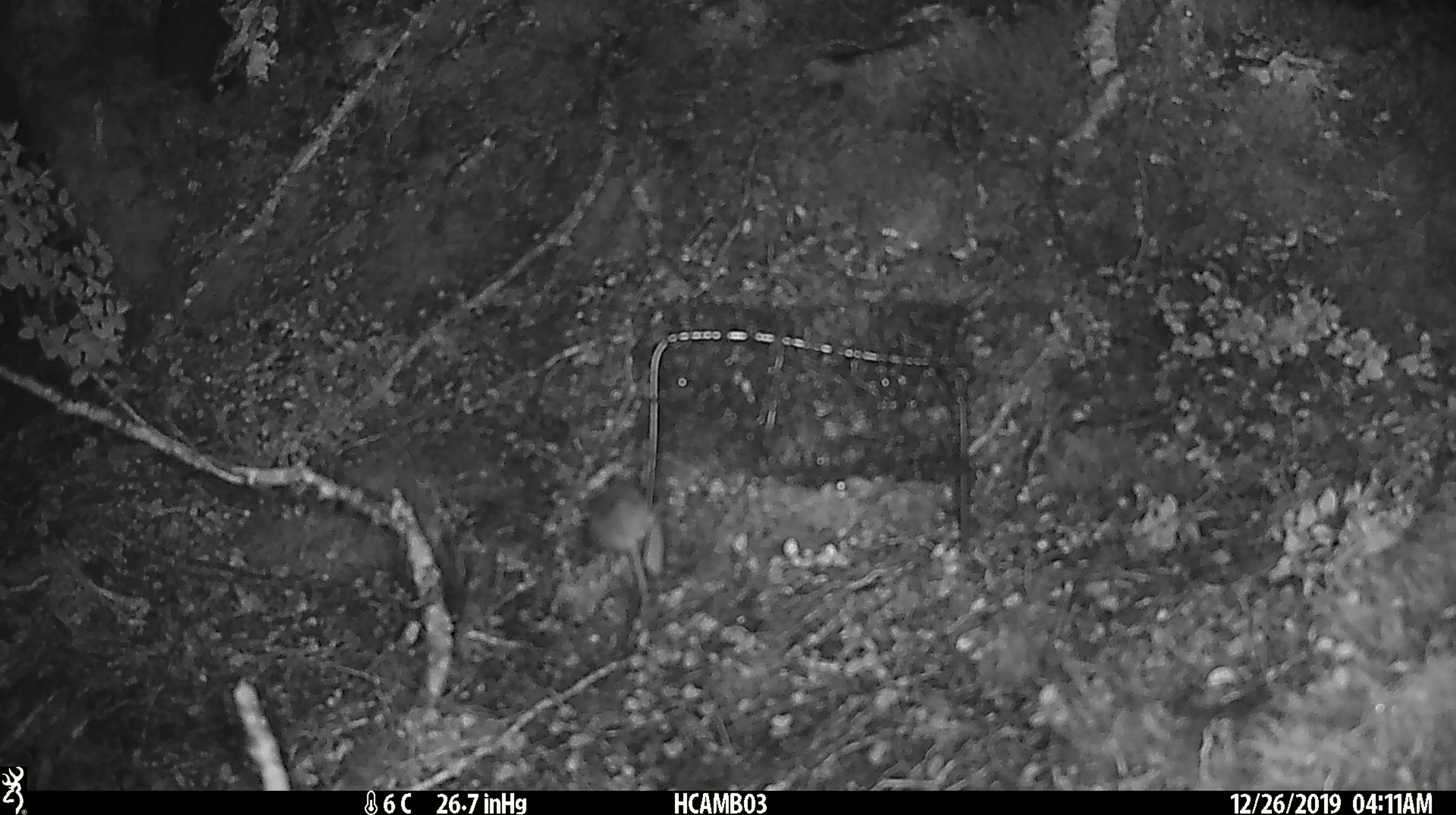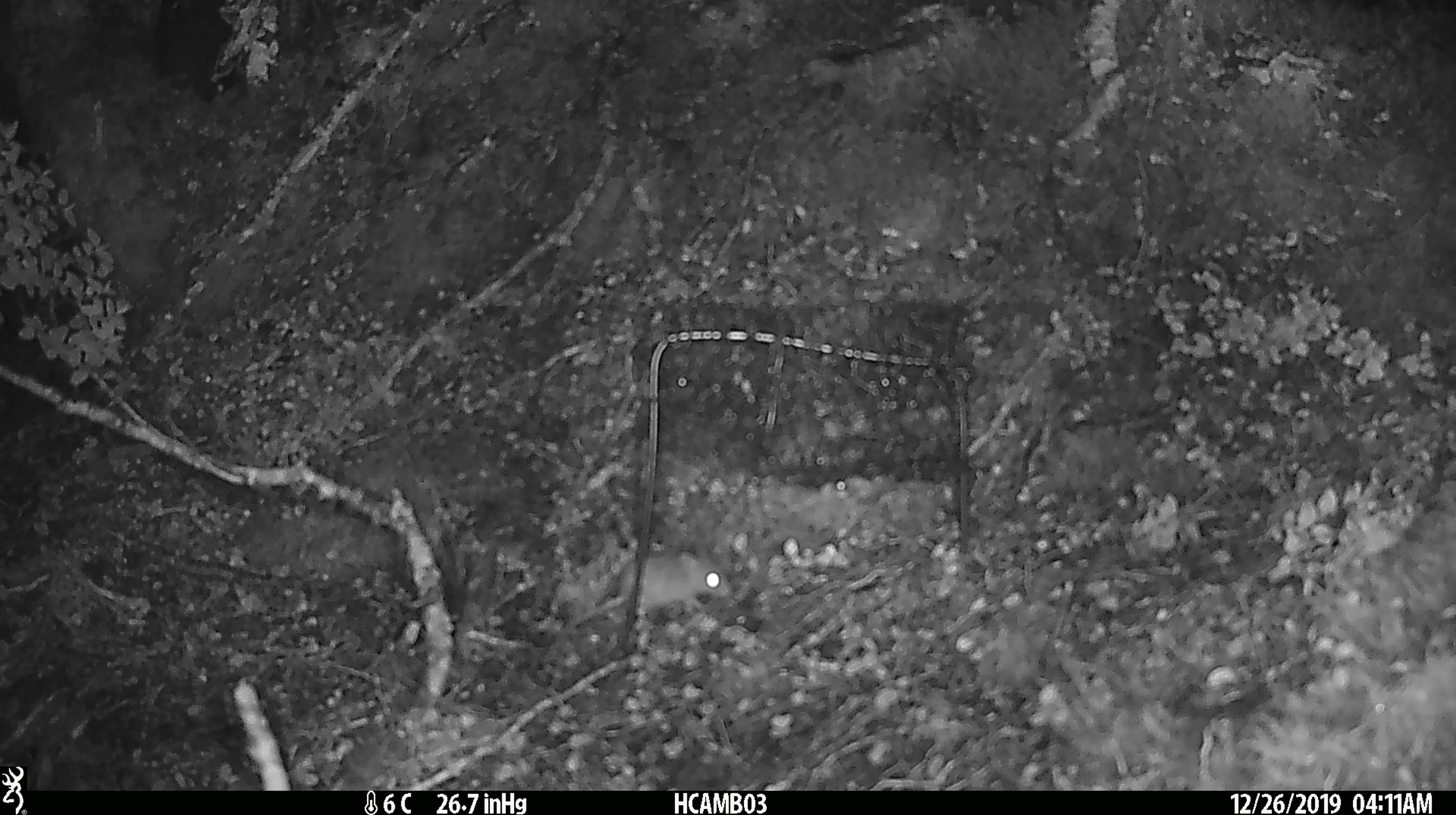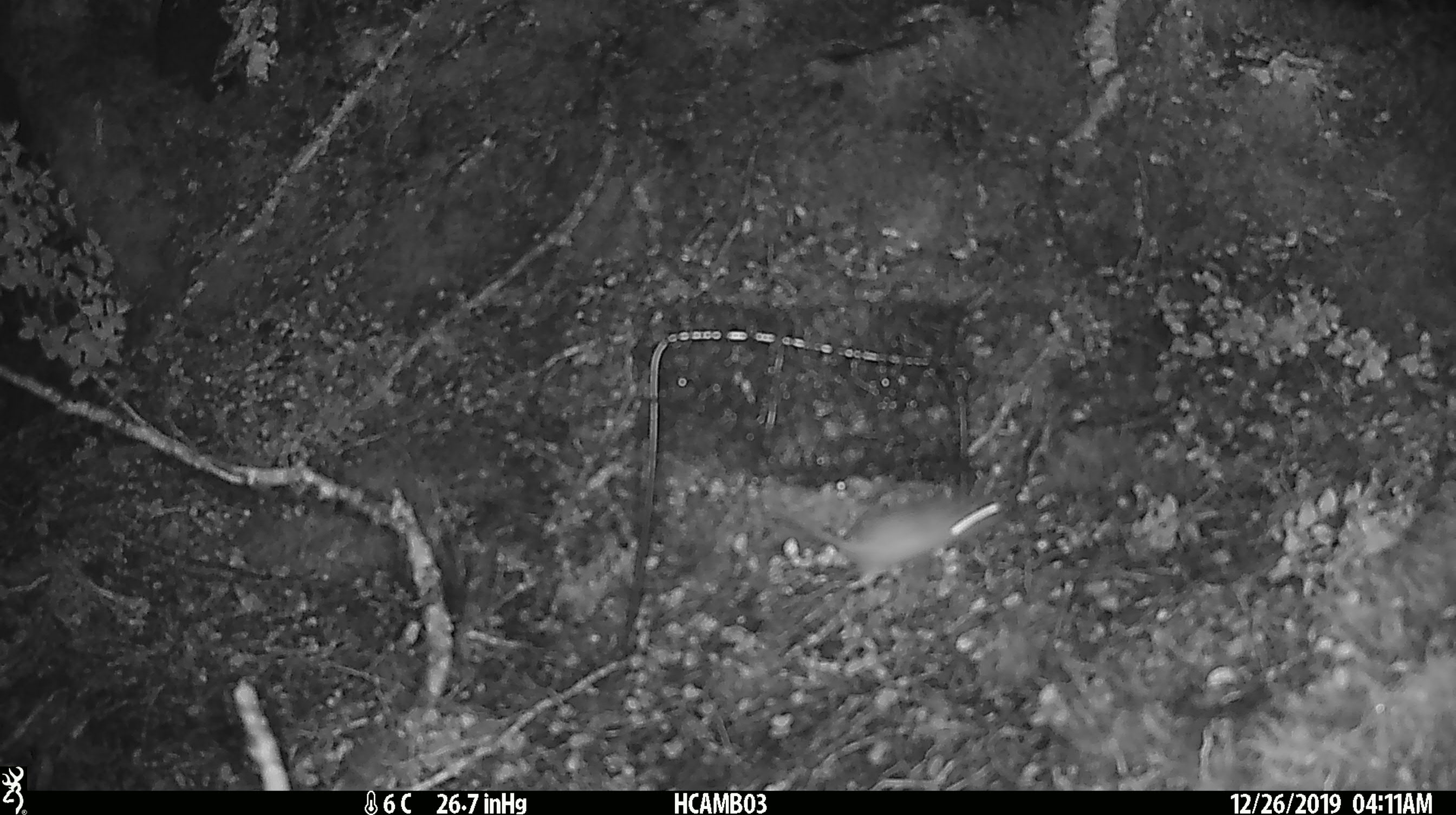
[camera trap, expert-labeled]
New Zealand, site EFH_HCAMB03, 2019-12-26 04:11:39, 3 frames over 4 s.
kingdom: Animalia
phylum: Chordata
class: Mammalia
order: Rodentia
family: Muridae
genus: Mus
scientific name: Mus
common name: mouse